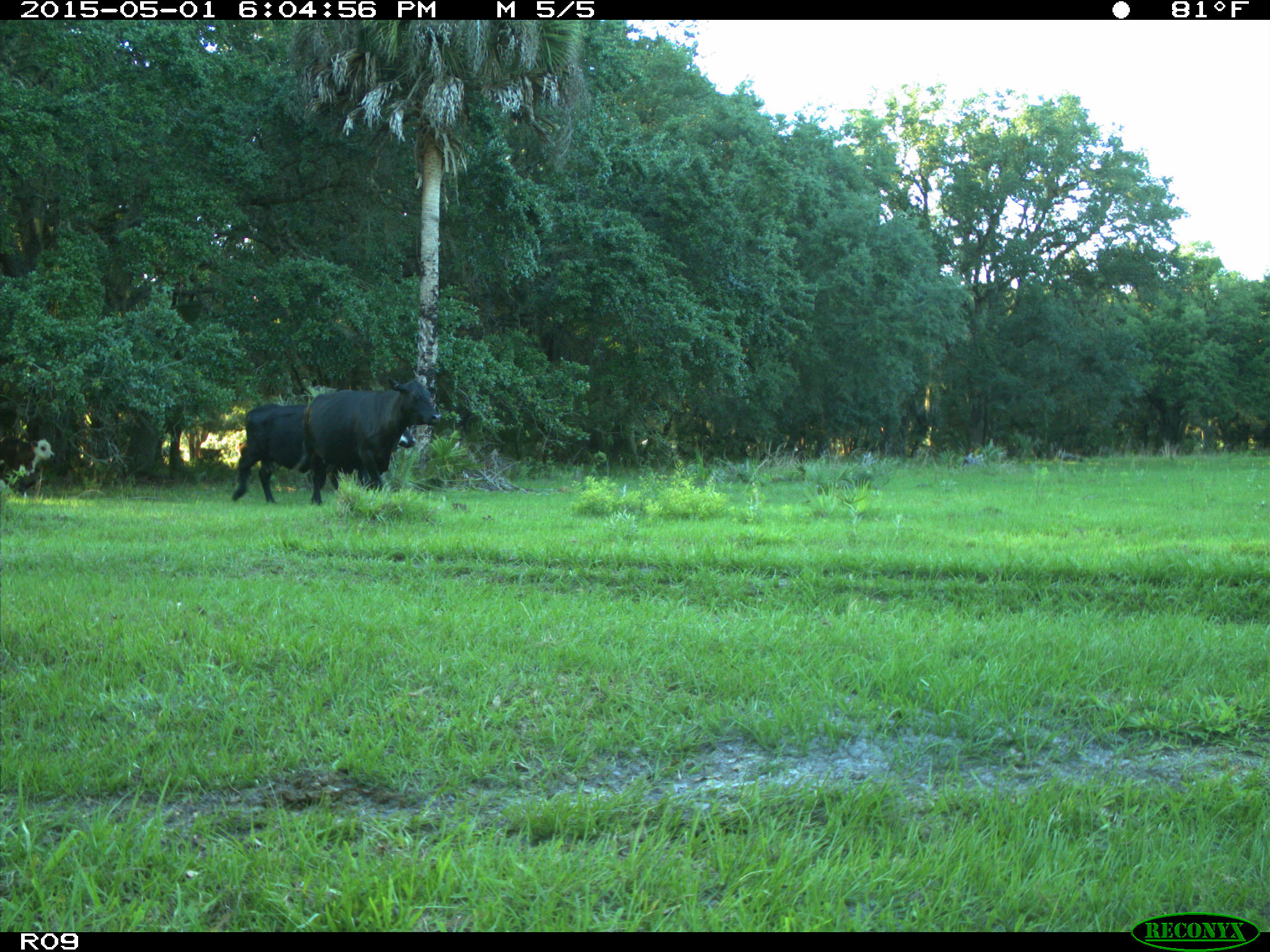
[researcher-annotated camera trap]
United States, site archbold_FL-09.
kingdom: Animalia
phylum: Chordata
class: Mammalia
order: Artiodactyla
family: Bovidae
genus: Bos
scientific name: Bos taurus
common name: domestic cow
Bos taurus (domestic cow).